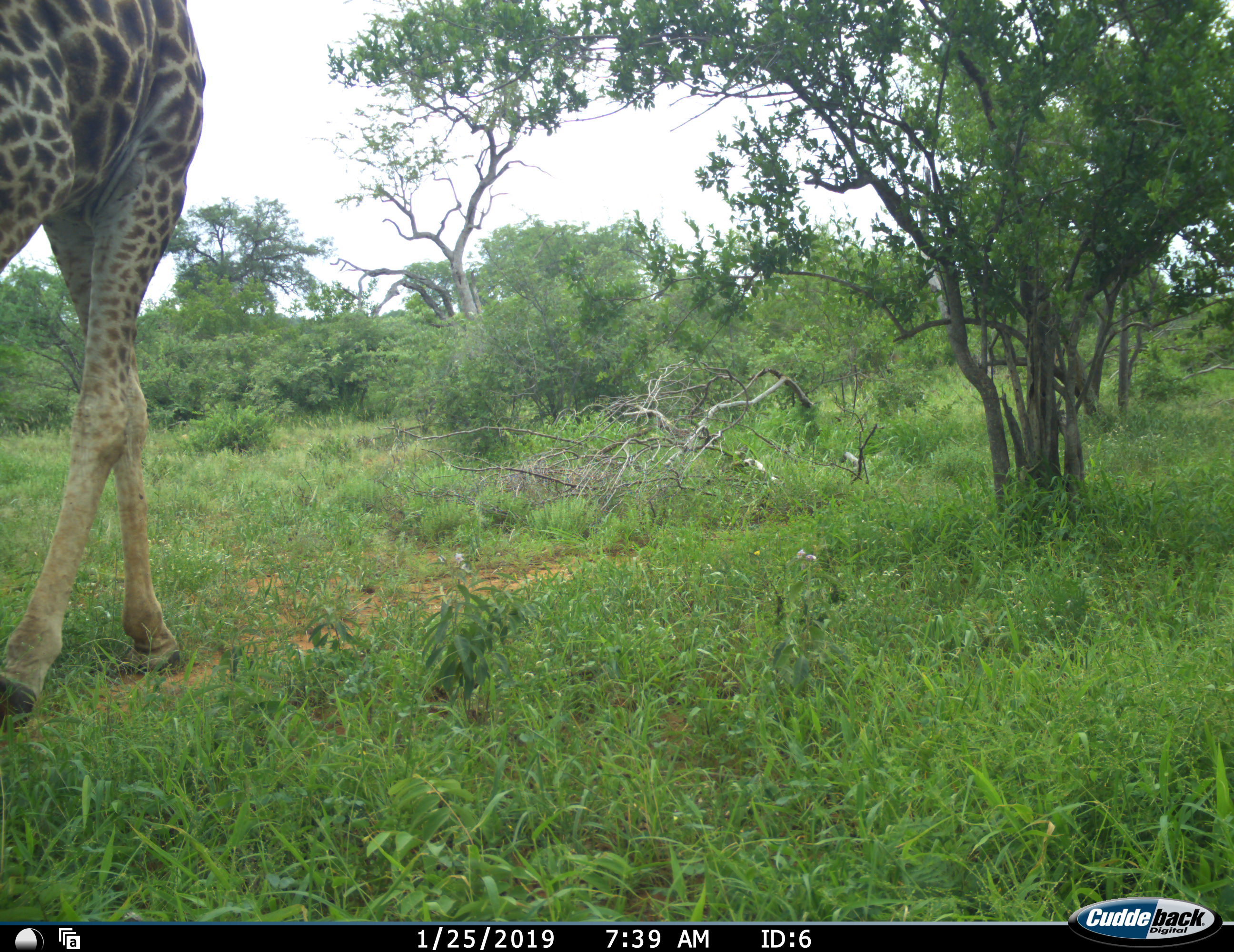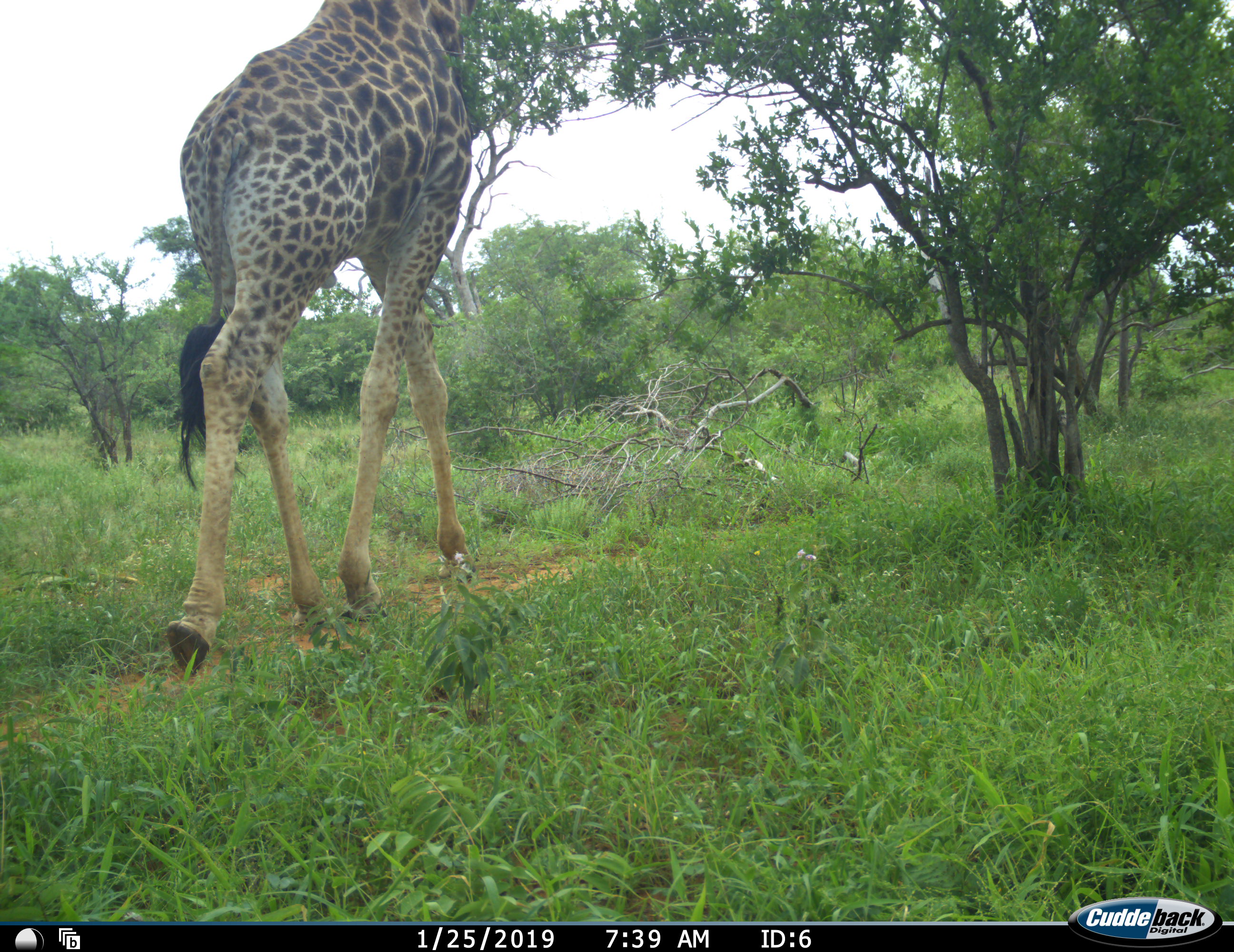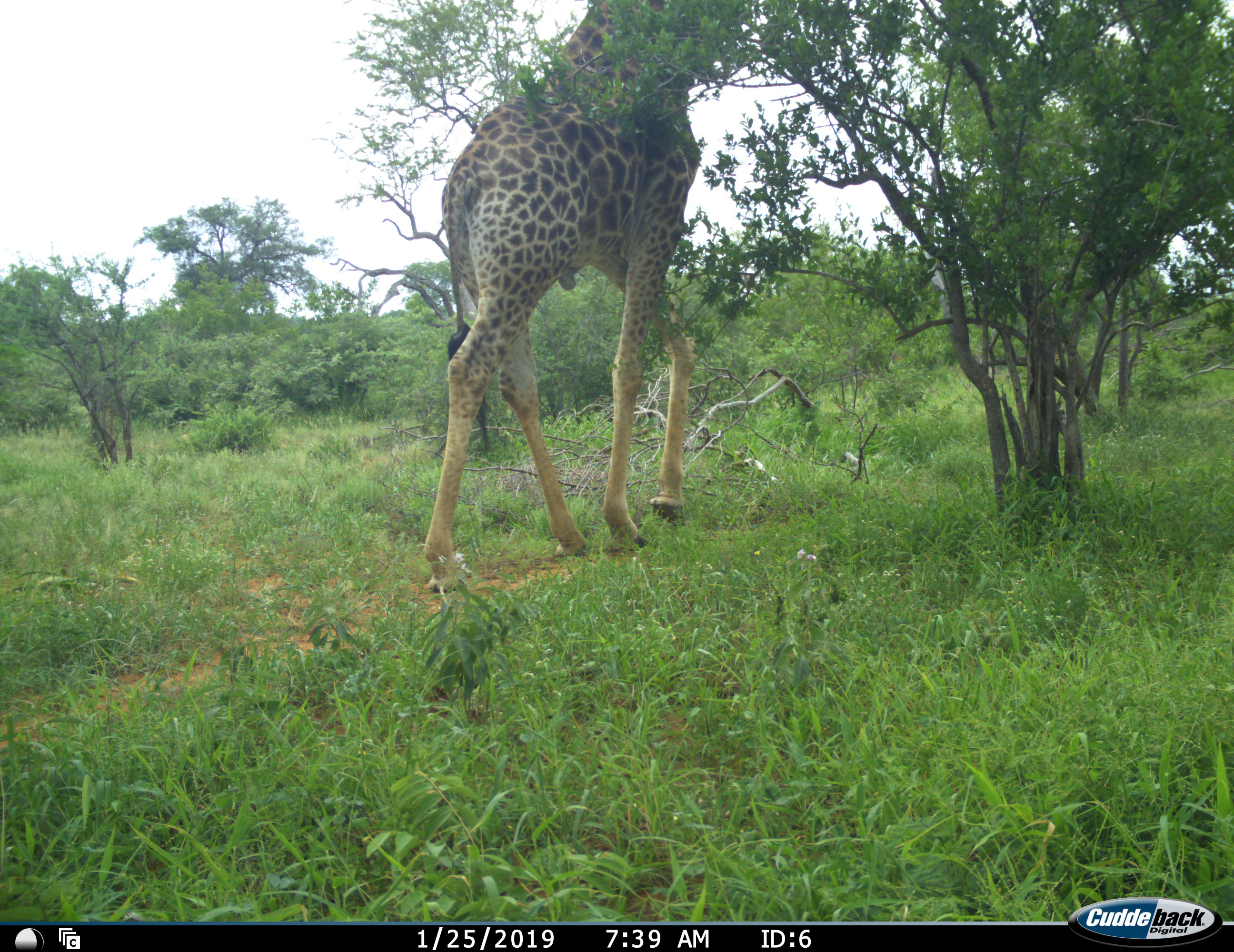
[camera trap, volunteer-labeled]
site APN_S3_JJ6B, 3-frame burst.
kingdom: Animalia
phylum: Chordata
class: Mammalia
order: Artiodactyla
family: Giraffidae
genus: Giraffa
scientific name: Giraffa camelopardalis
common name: giraffe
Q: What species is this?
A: Giraffe (Giraffa camelopardalis).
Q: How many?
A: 1.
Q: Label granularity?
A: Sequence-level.